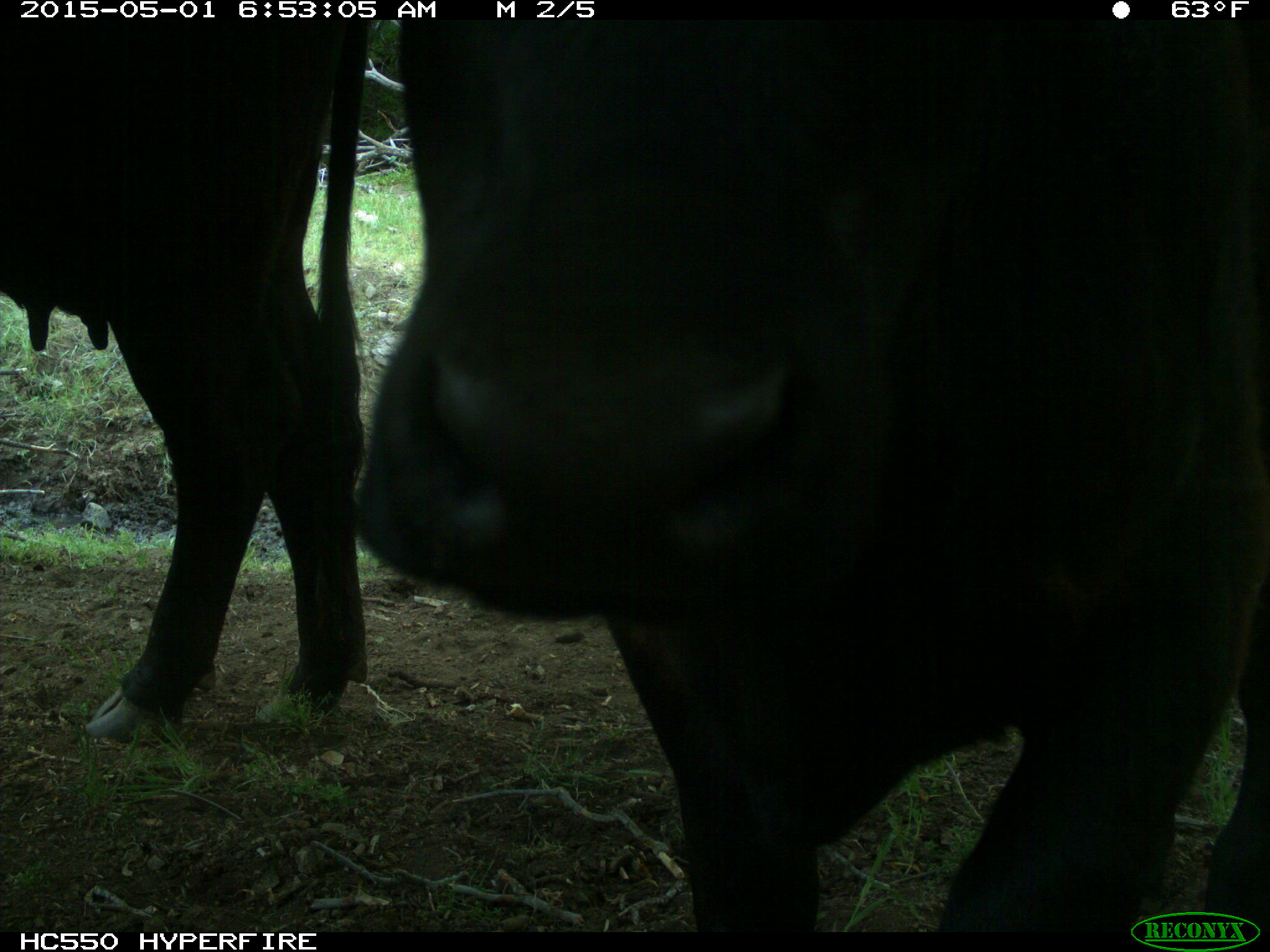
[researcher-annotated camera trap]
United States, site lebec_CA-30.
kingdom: Animalia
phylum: Chordata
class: Mammalia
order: Artiodactyla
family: Bovidae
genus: Bos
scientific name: Bos taurus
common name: domestic cow